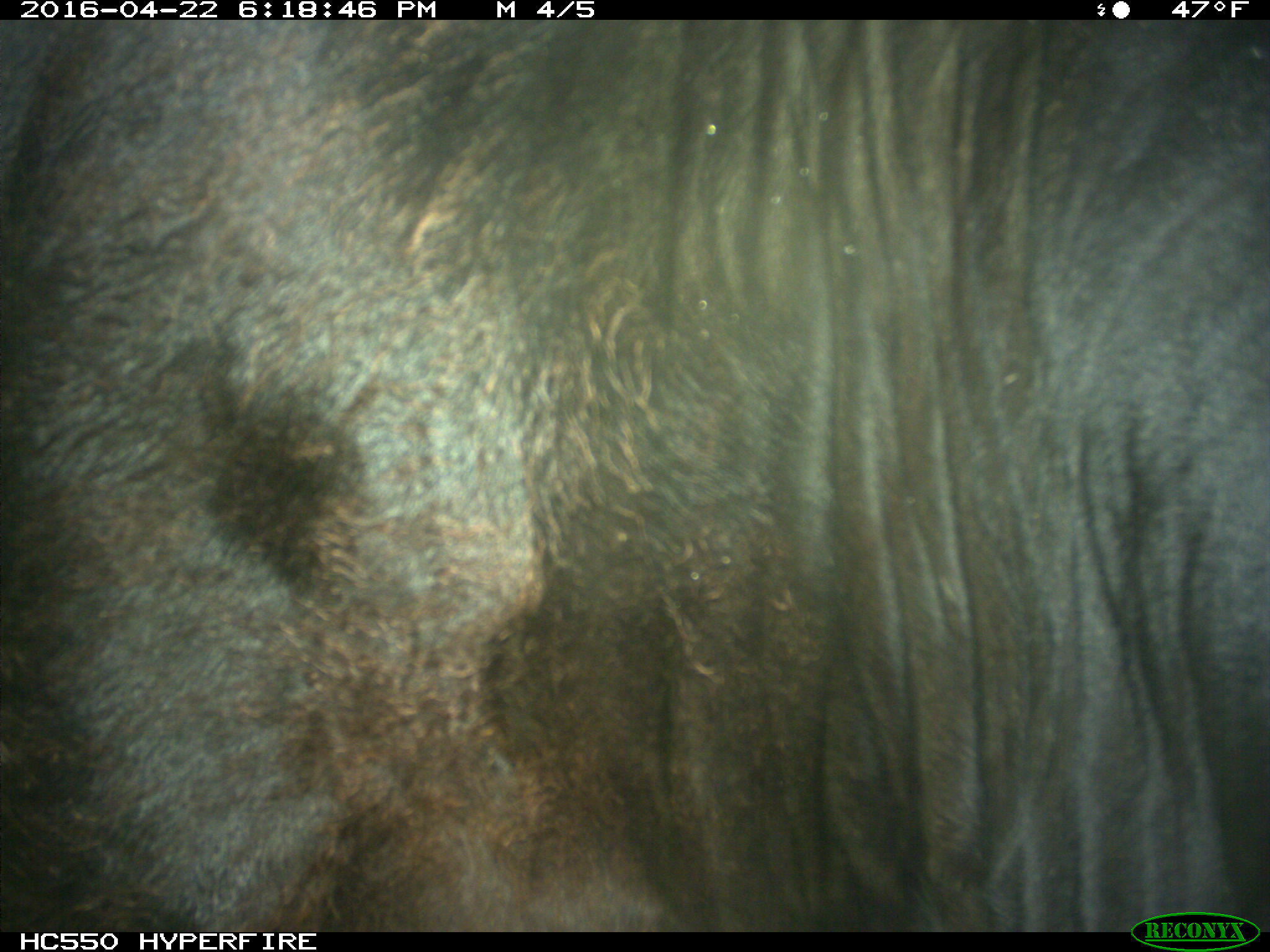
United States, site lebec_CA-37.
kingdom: Animalia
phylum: Chordata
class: Mammalia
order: Artiodactyla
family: Bovidae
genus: Bos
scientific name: Bos taurus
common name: domestic cow